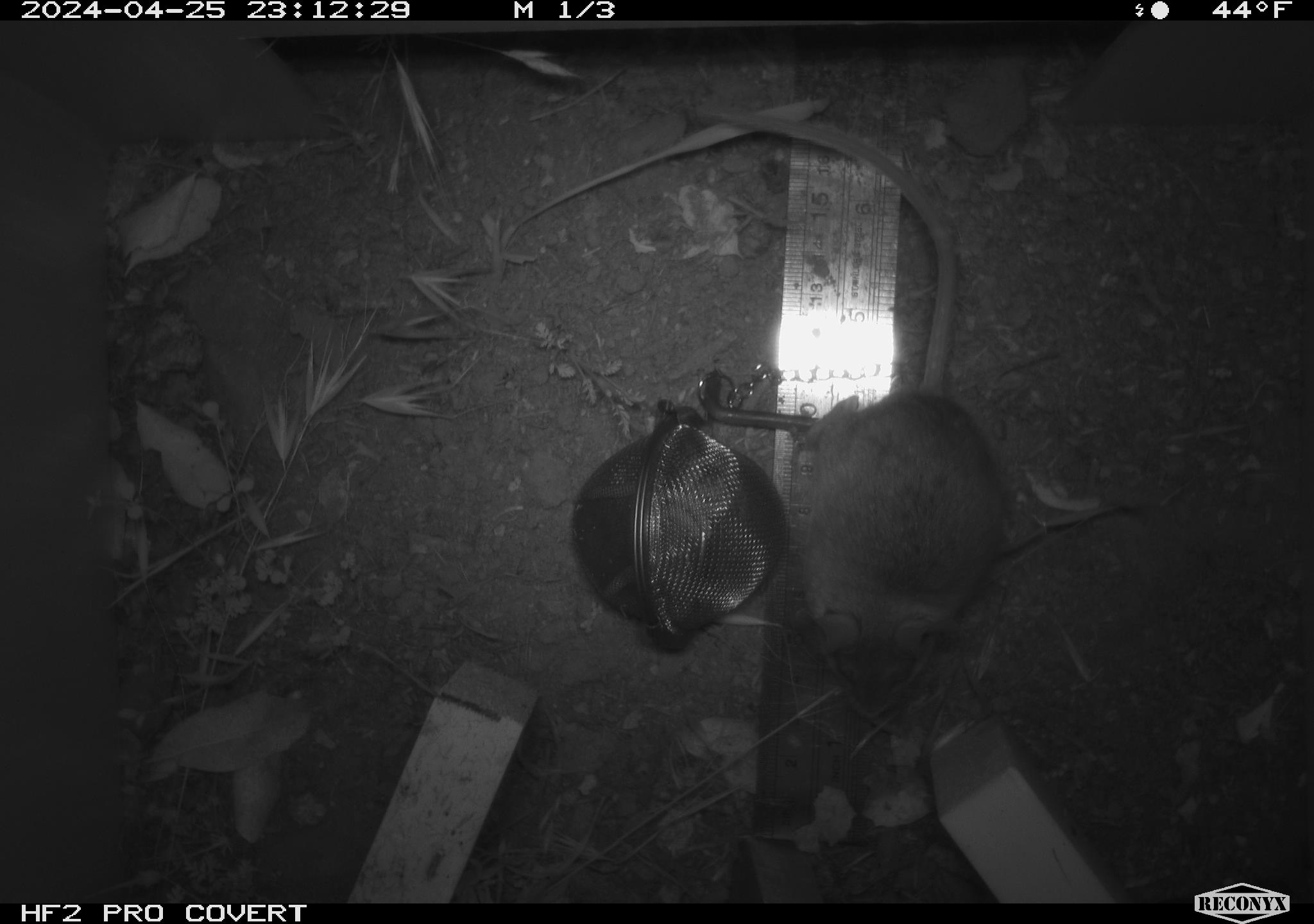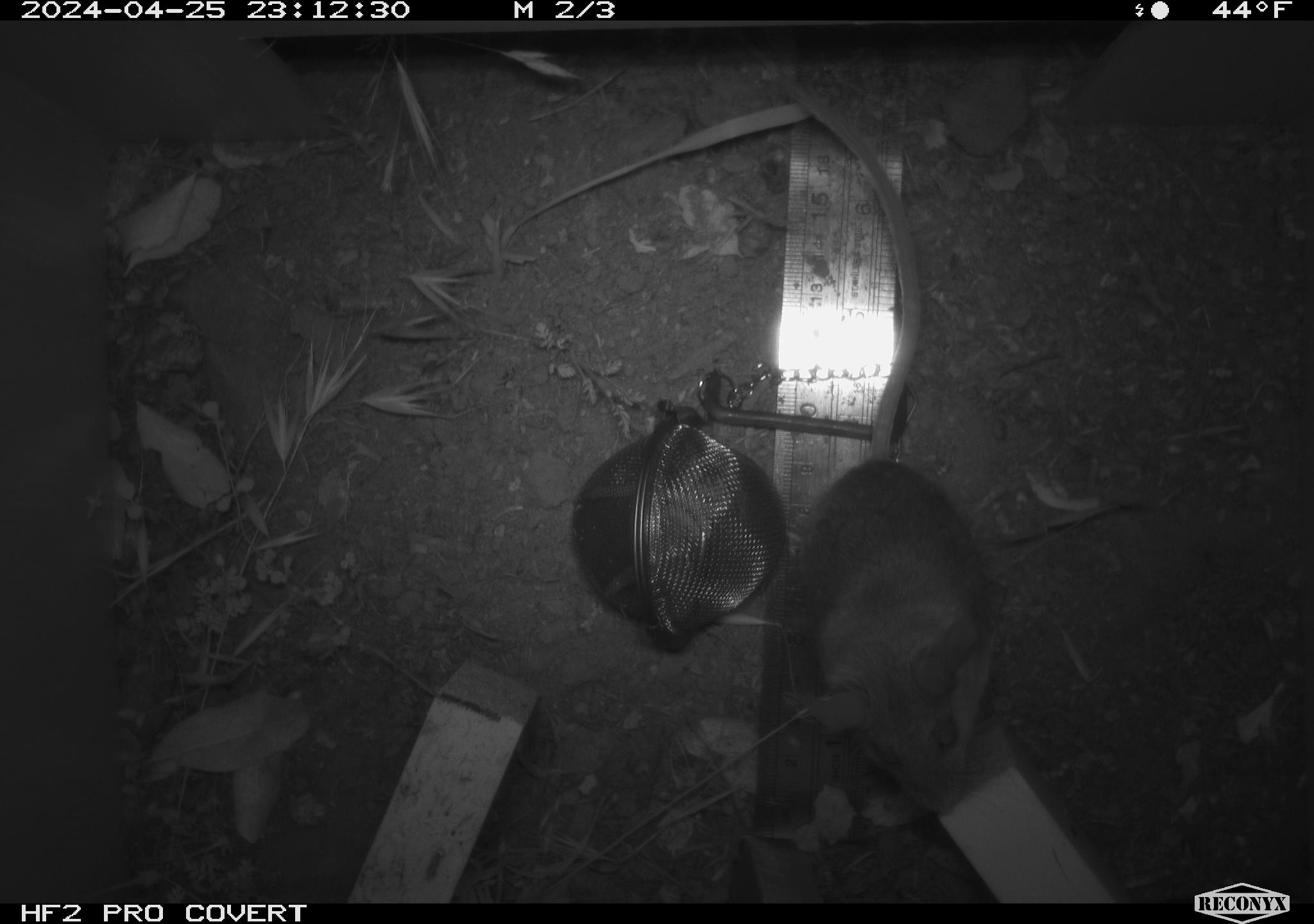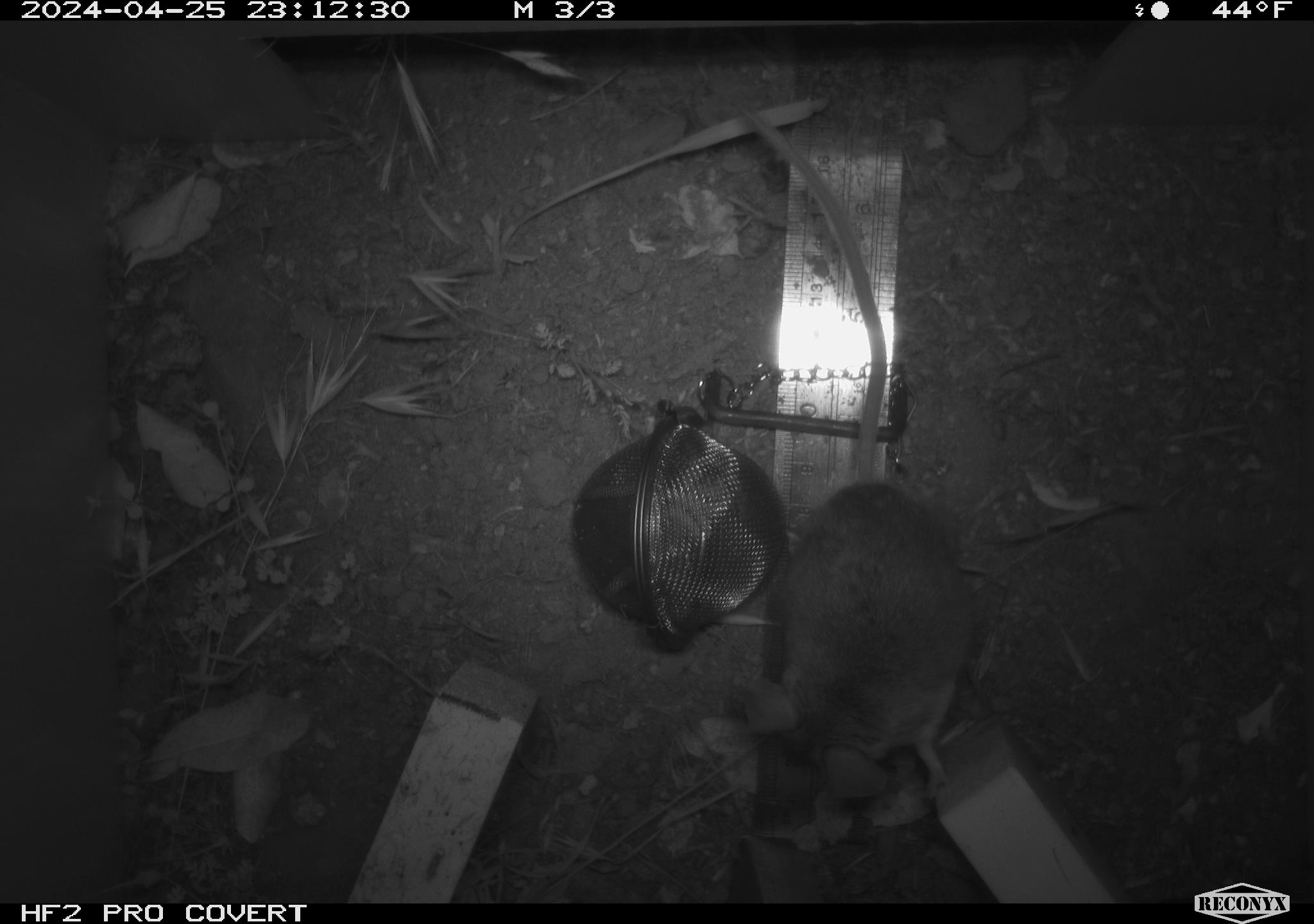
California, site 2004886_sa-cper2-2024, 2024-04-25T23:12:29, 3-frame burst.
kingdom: Animalia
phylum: Chordata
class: Mammalia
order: Rodentia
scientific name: Rodentia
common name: rodent